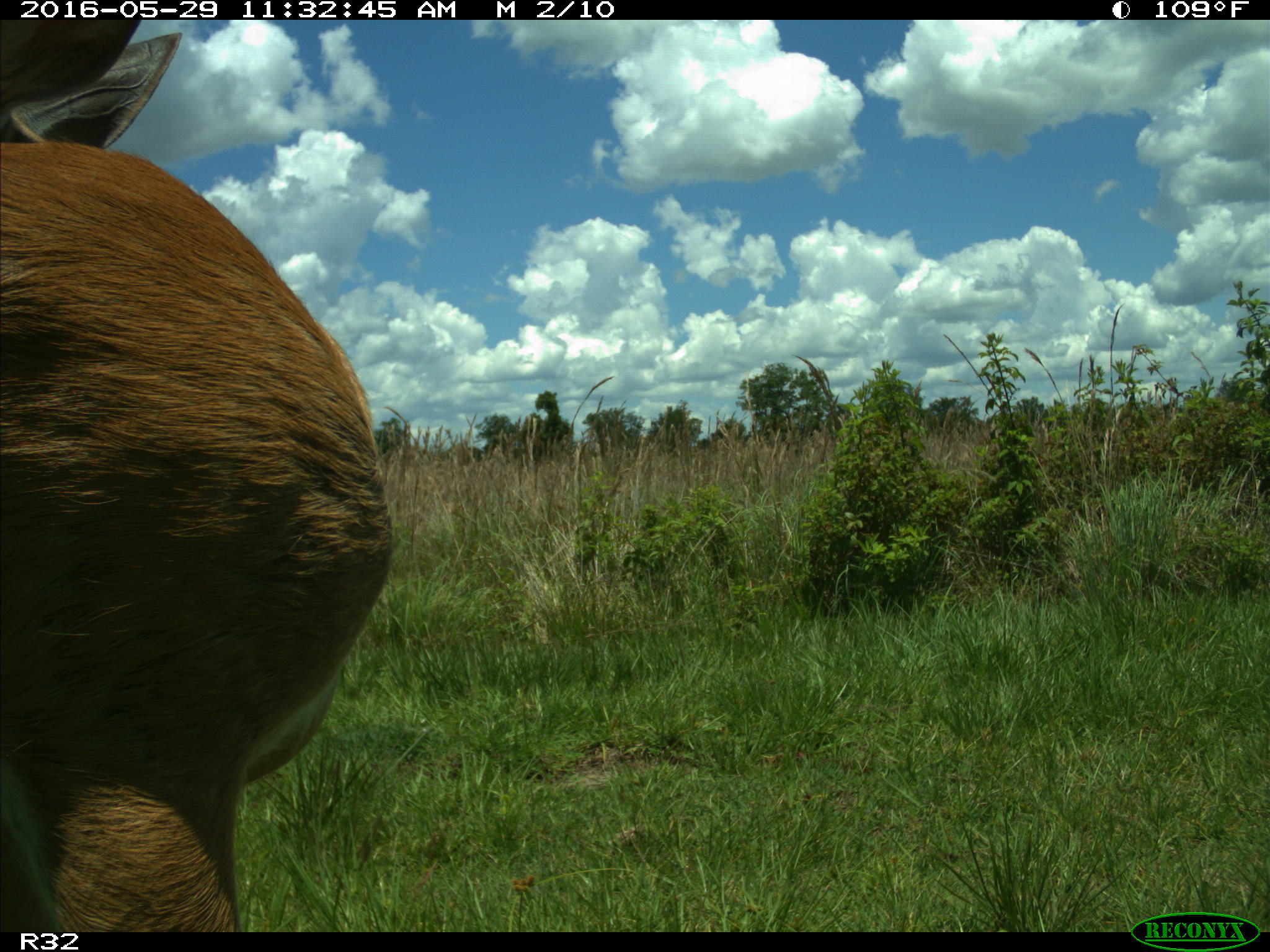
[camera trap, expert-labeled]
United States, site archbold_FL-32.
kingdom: Animalia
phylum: Chordata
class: Mammalia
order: Artiodactyla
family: Bovidae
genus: Bos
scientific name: Bos taurus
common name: domestic cow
Bos taurus (domestic cow).